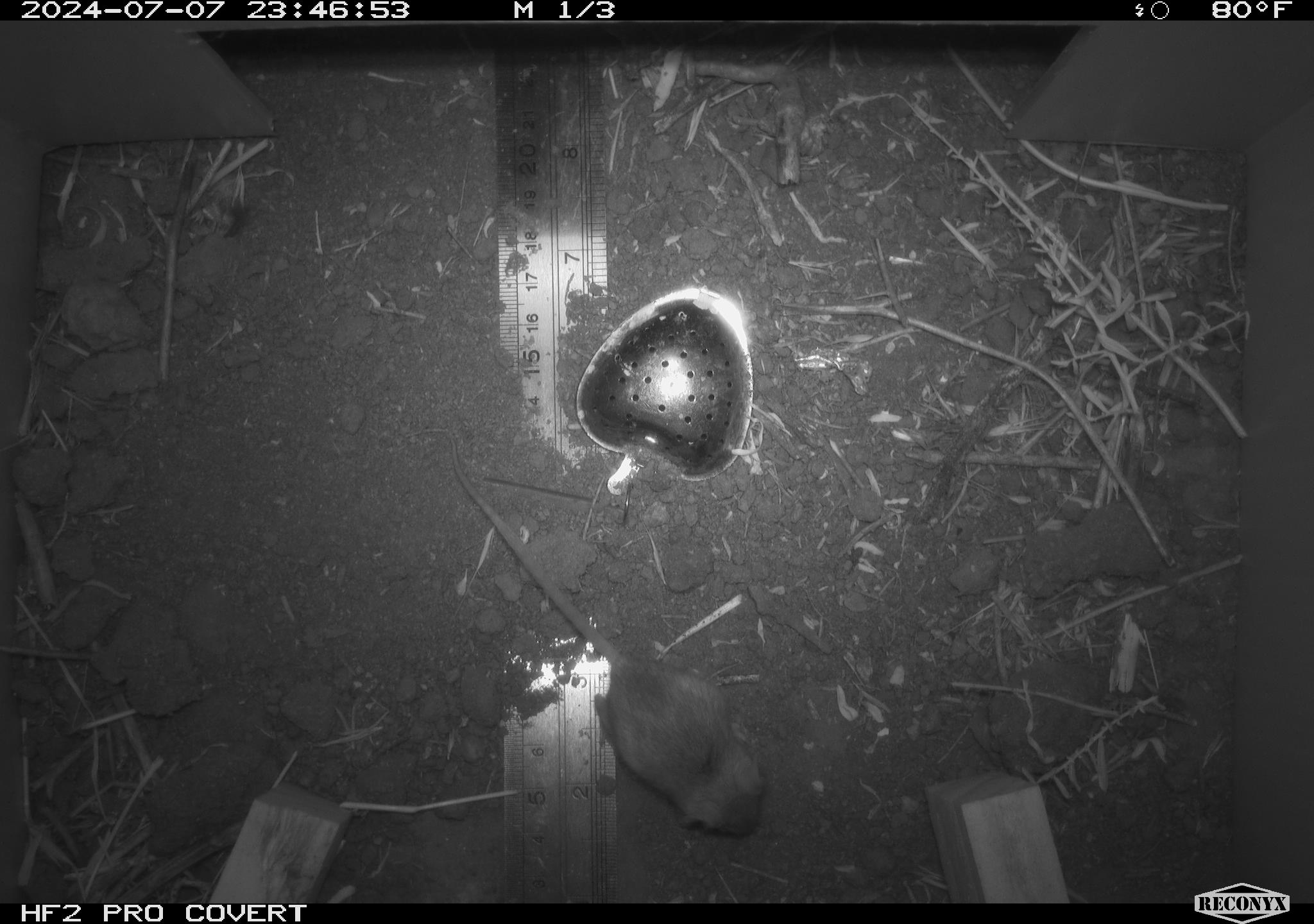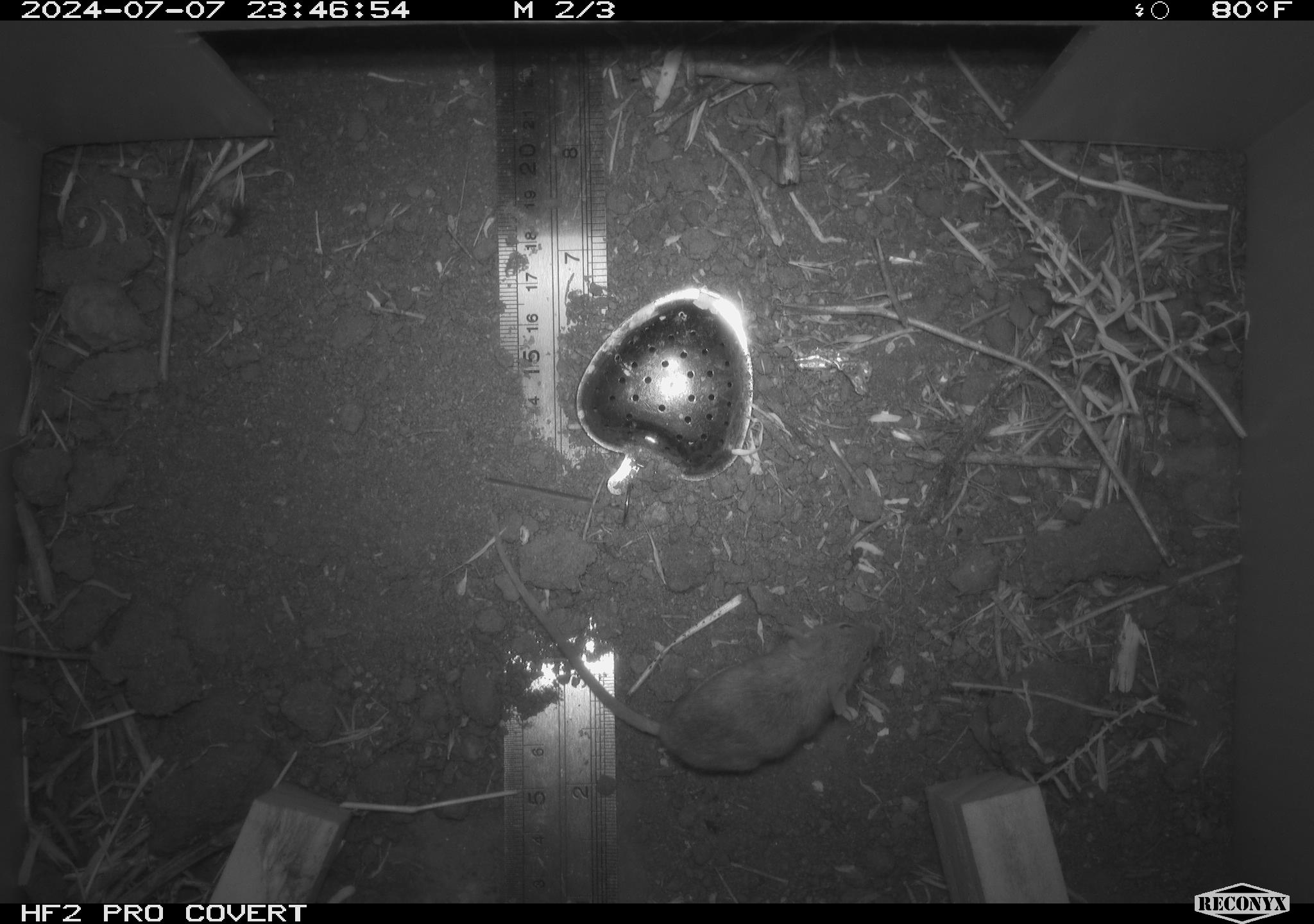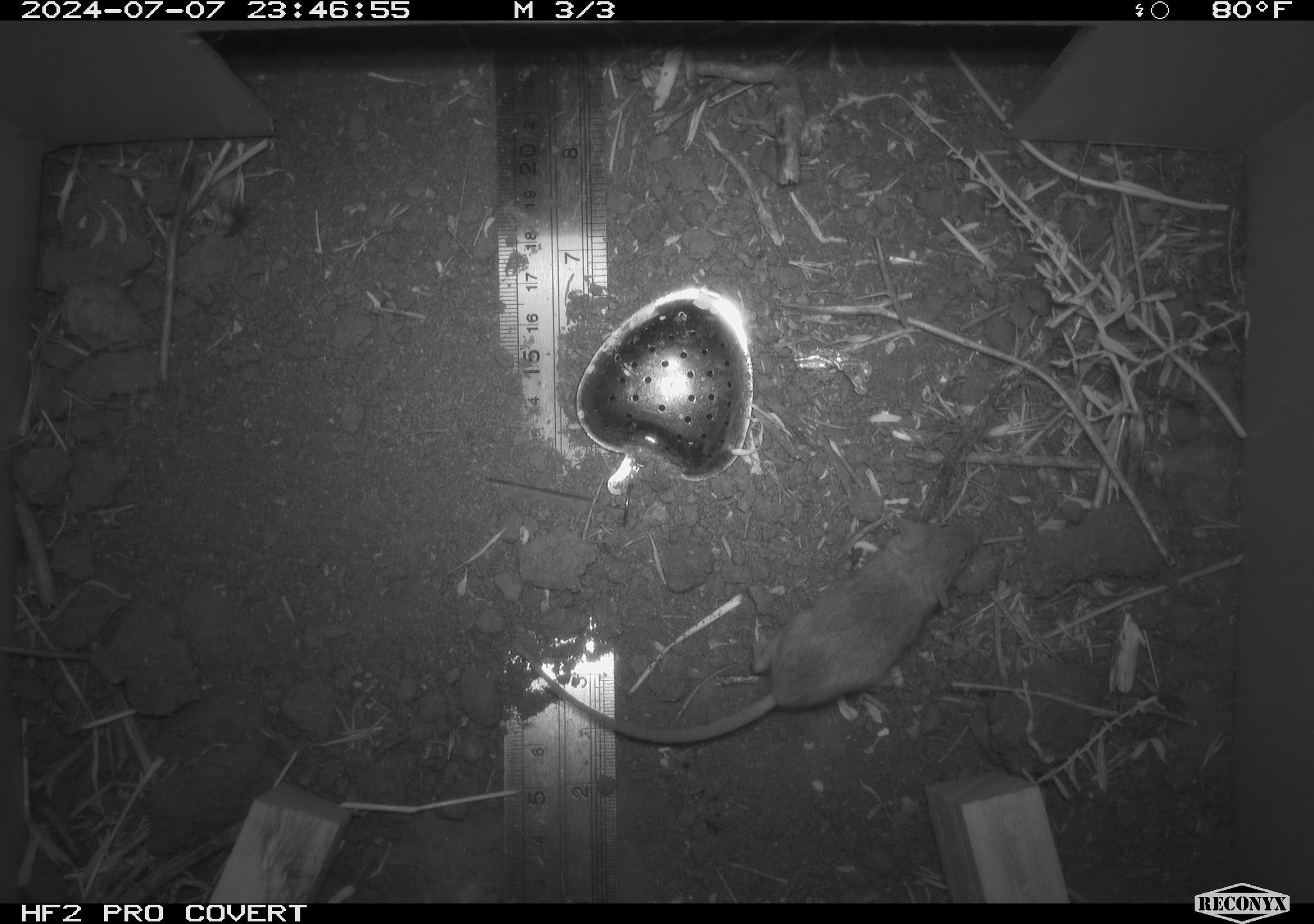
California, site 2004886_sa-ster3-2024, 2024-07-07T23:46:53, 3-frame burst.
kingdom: Animalia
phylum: Chordata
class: Mammalia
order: Rodentia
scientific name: Rodentia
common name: mouse species